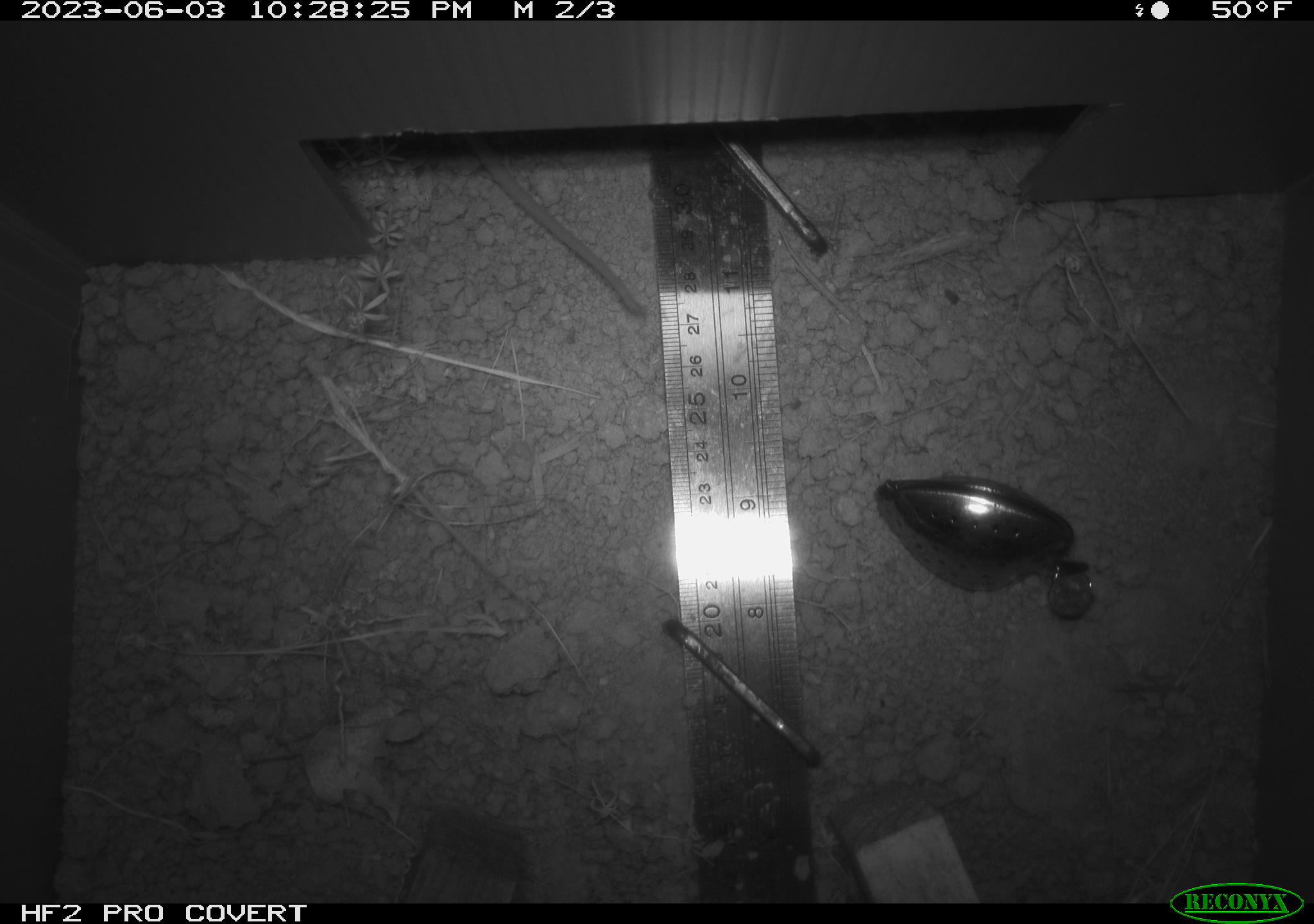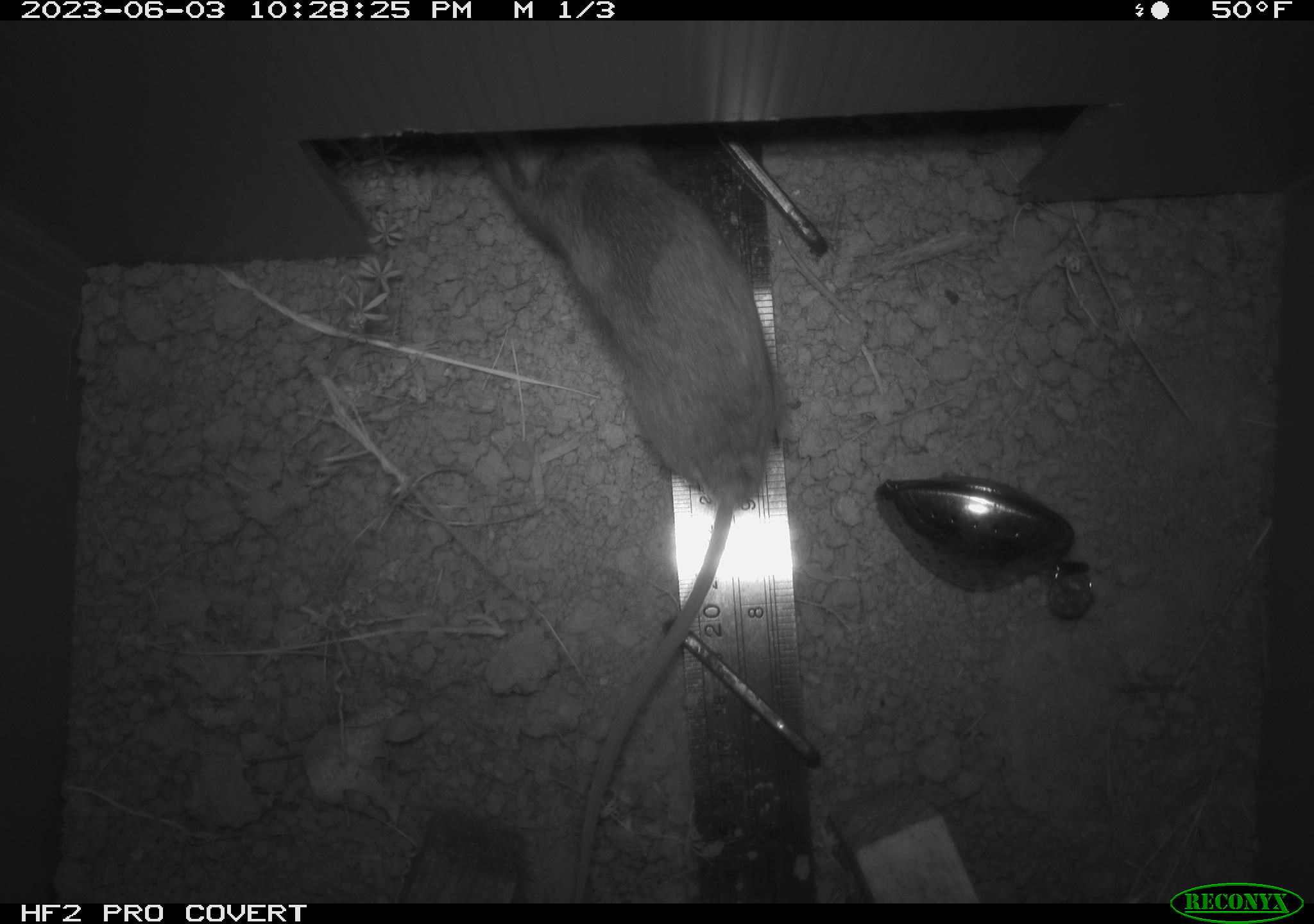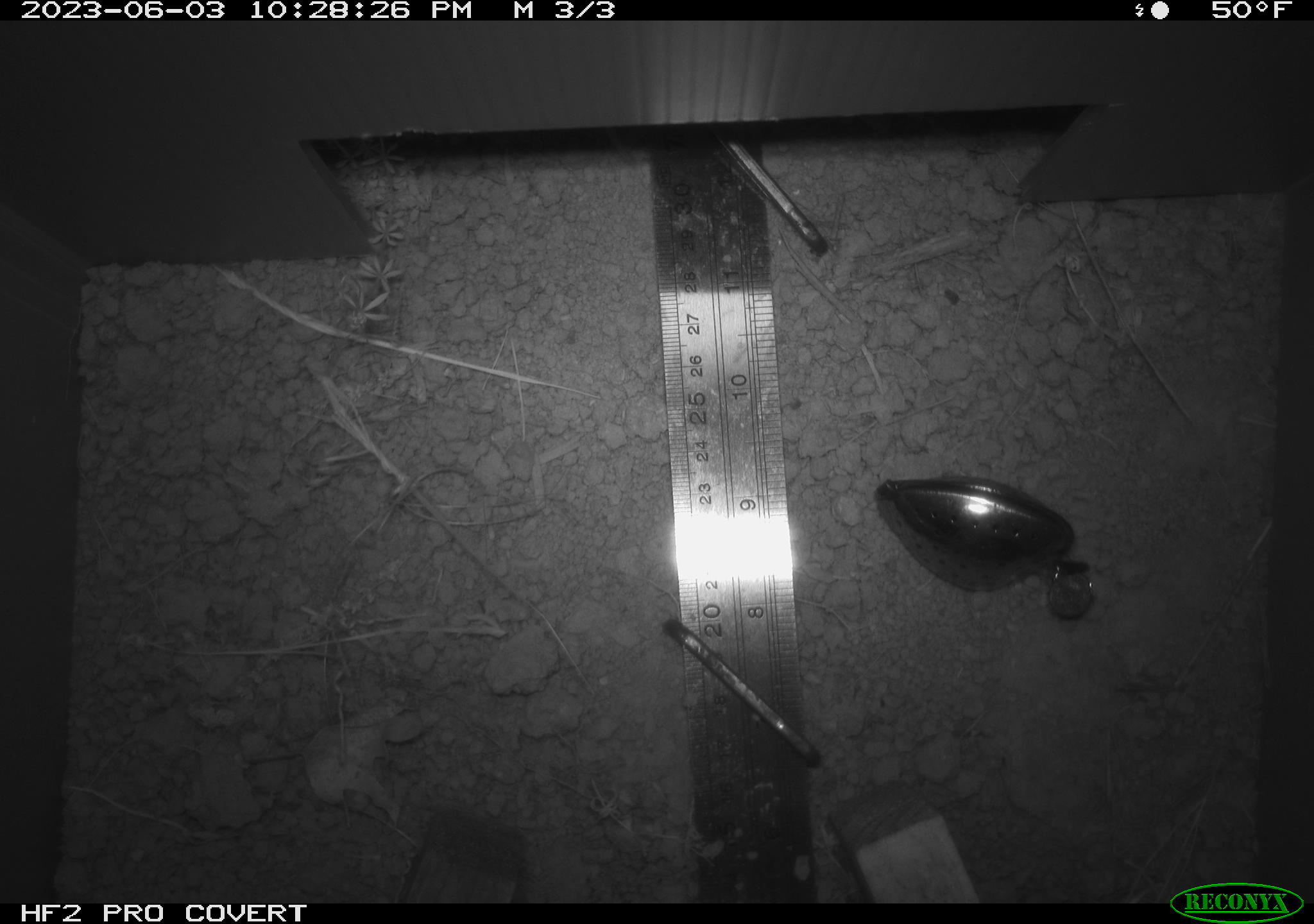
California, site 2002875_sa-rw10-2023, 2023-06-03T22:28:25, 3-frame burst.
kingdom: Animalia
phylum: Chordata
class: Mammalia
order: Rodentia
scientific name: Rodentia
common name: mouse species